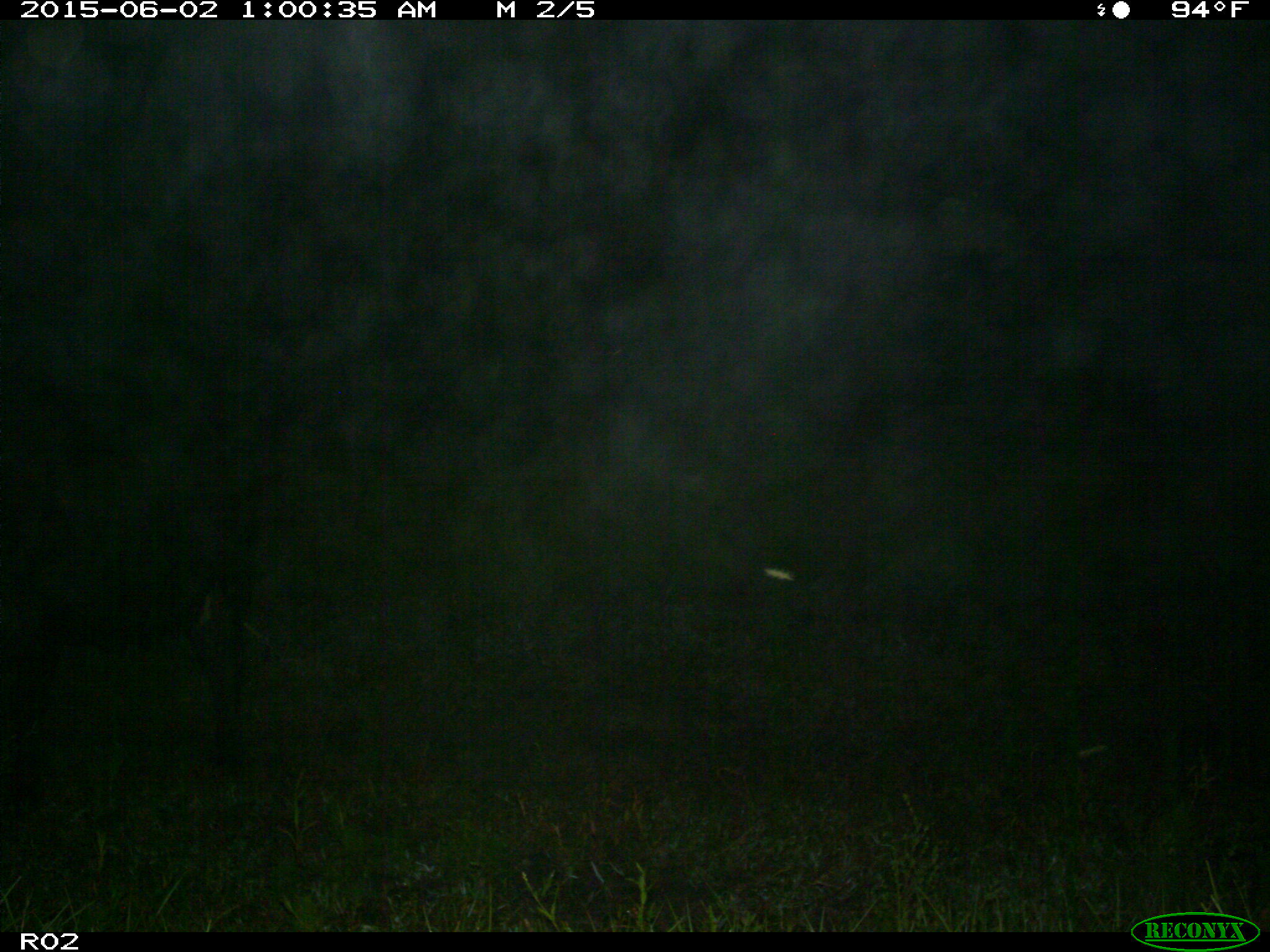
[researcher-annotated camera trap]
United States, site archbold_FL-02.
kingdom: Animalia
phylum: Chordata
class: Mammalia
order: Artiodactyla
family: Bovidae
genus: Bos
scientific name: Bos taurus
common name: domestic cow